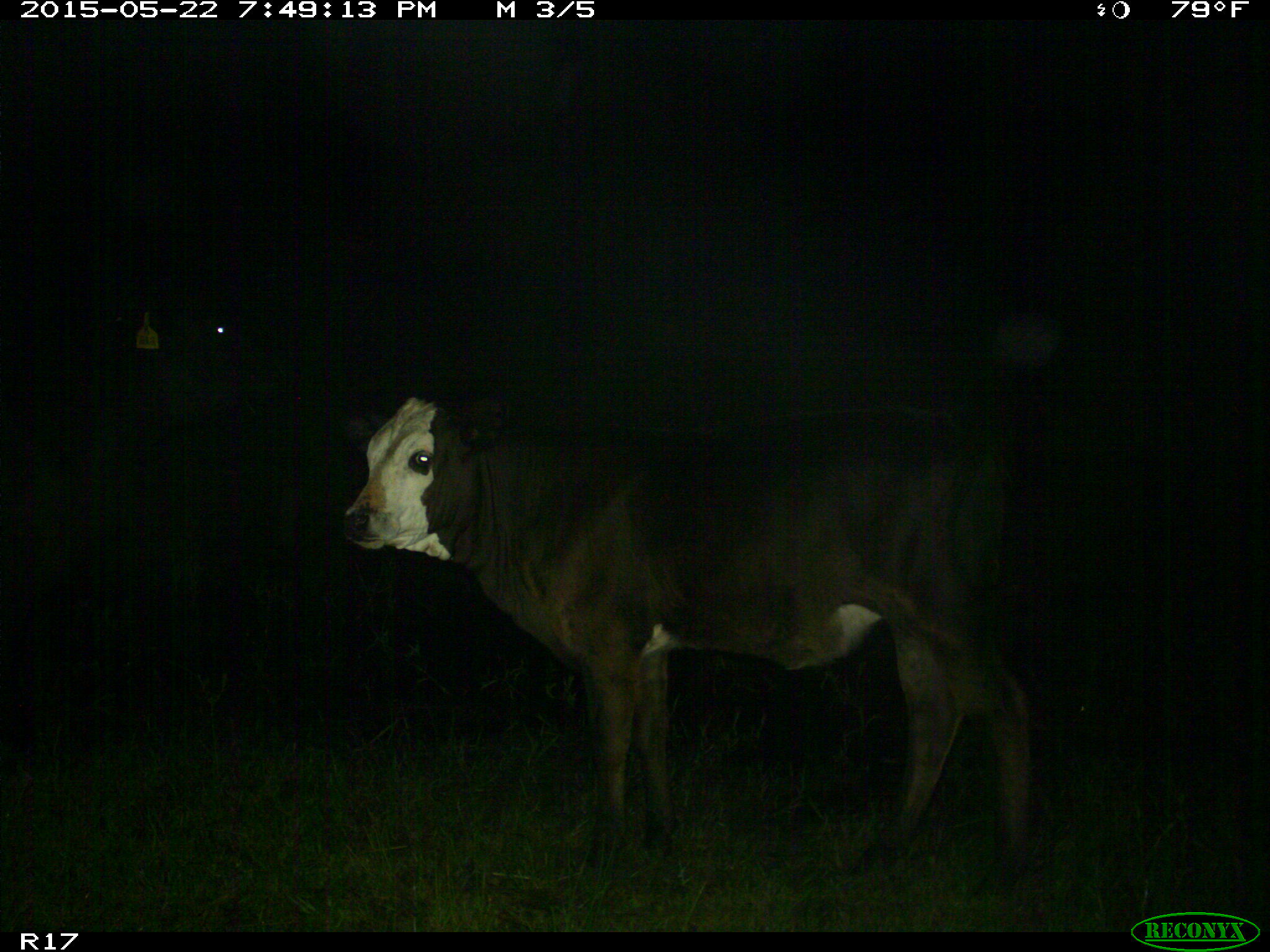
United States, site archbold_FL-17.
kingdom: Animalia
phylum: Chordata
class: Mammalia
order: Artiodactyla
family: Bovidae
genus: Bos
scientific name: Bos taurus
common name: domestic cow